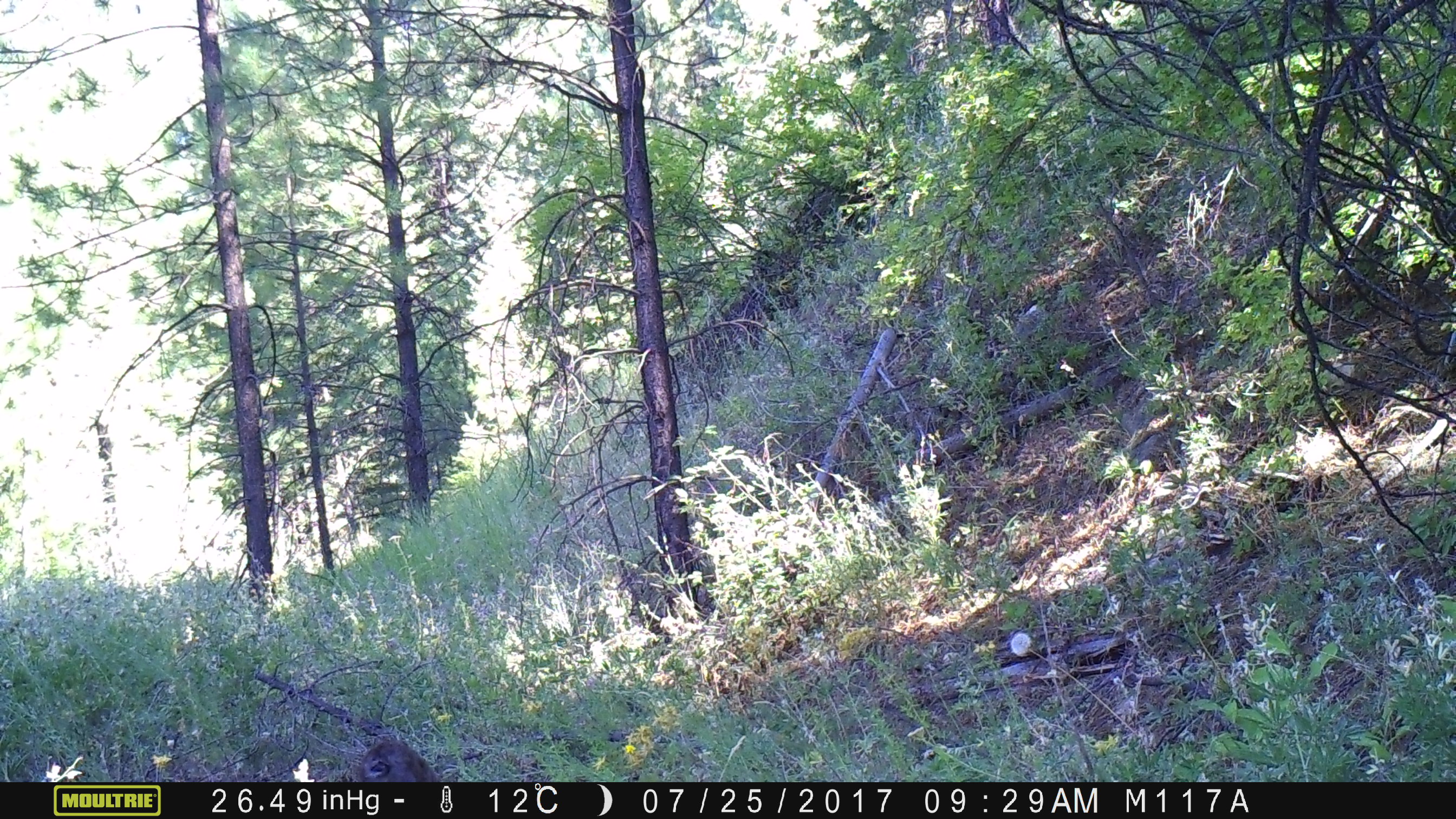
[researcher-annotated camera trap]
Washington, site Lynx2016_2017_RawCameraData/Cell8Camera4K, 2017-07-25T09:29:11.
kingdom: Animalia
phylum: Chordata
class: Mammalia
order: Lagomorpha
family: Leporidae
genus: Lepus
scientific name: Lepus americanus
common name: snowshoe hare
Lepus americanus (snowshoe hare). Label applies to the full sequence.